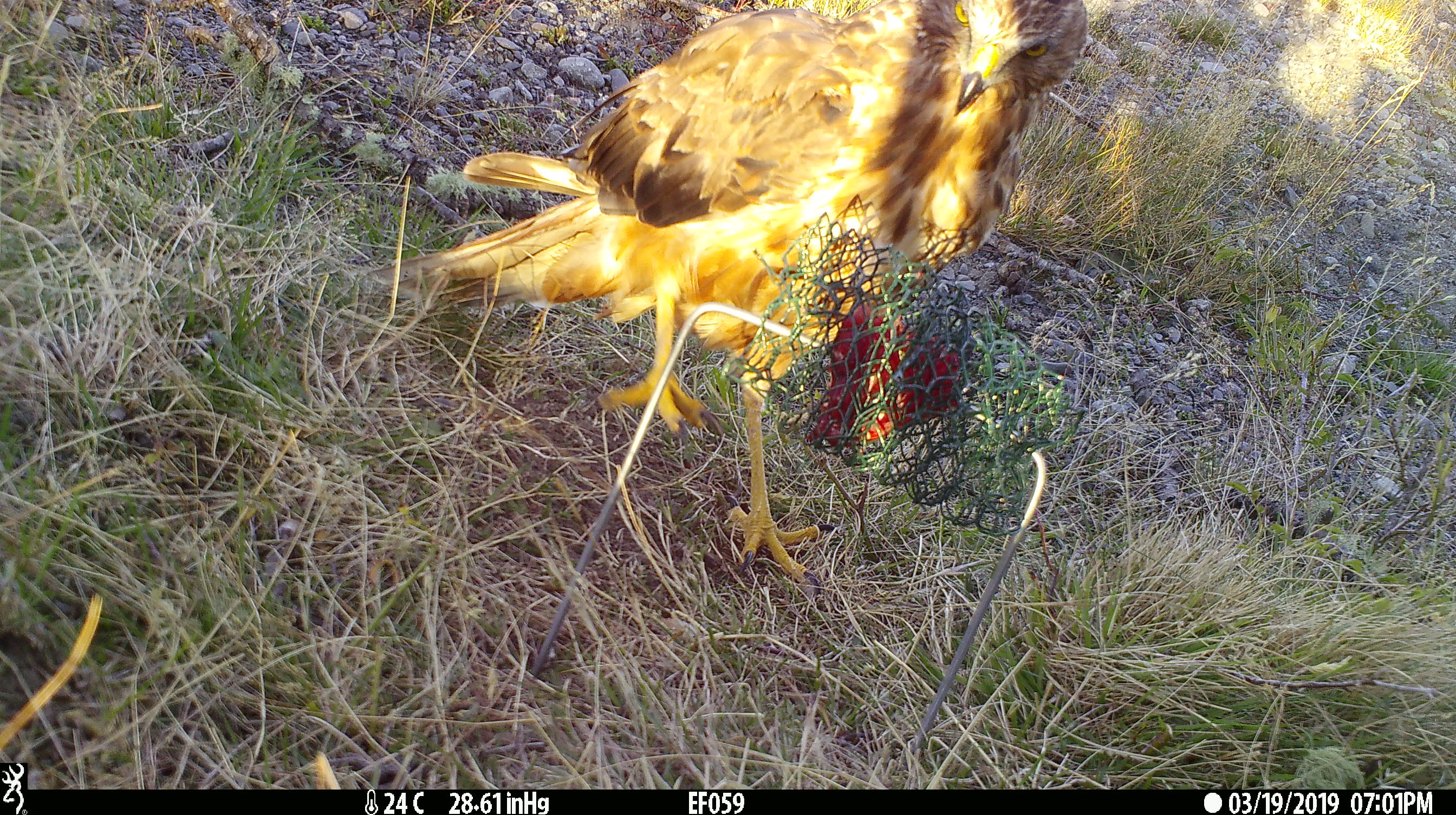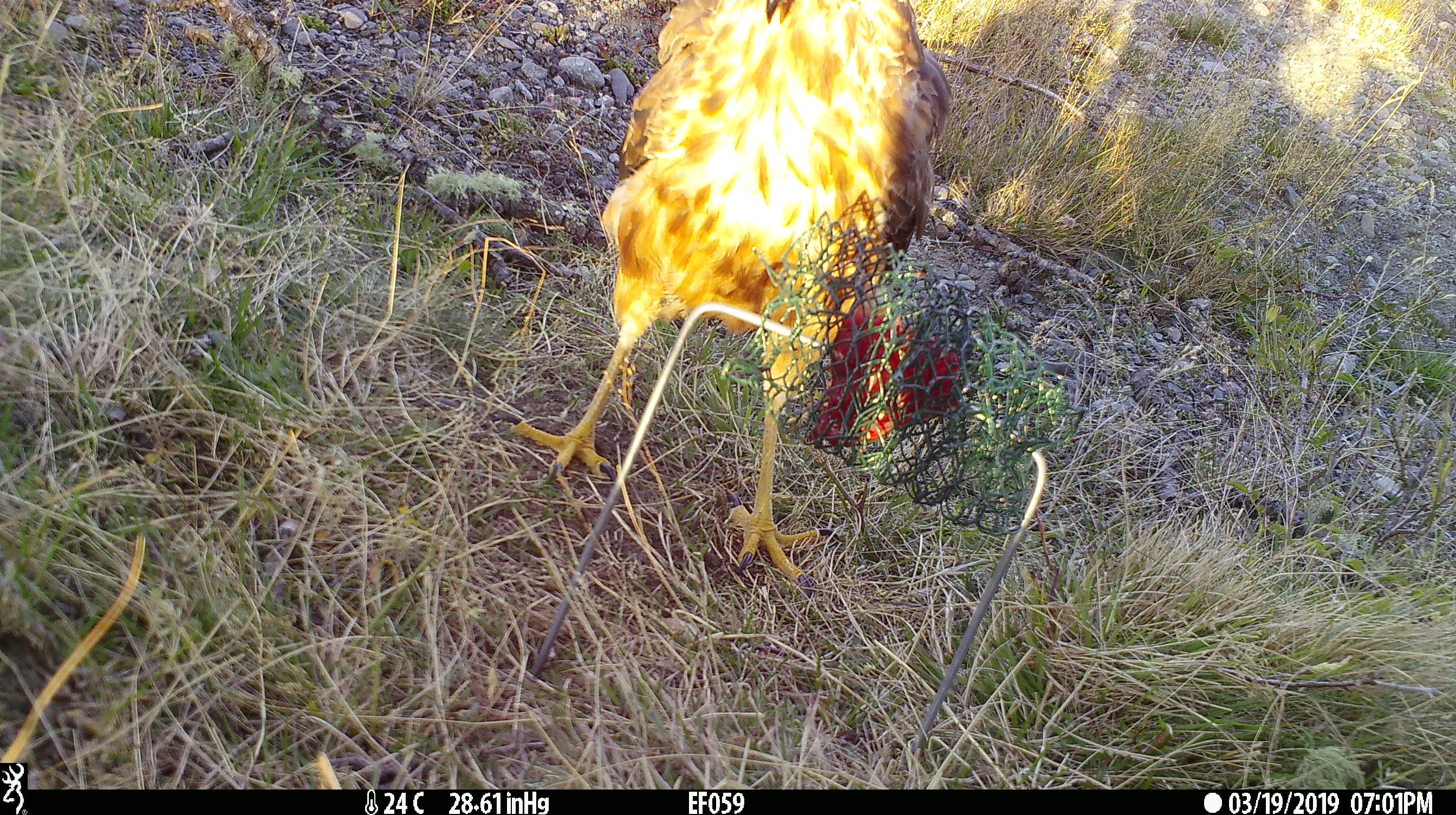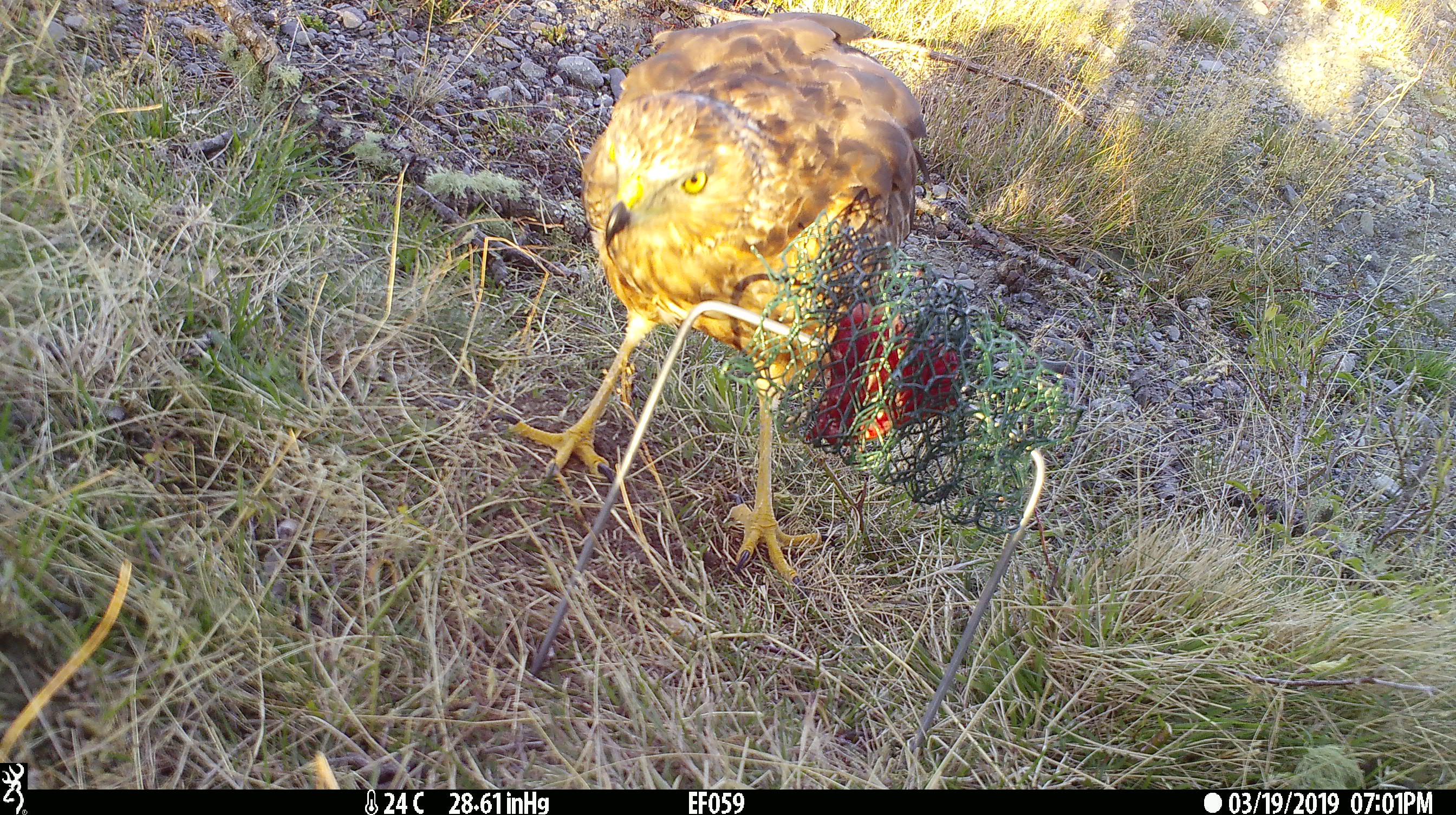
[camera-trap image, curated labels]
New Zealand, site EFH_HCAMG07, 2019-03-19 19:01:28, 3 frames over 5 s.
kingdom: Animalia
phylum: Chordata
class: Aves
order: Accipitriformes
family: Accipitridae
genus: Circus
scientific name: Circus approximans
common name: swamp harrier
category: harrier